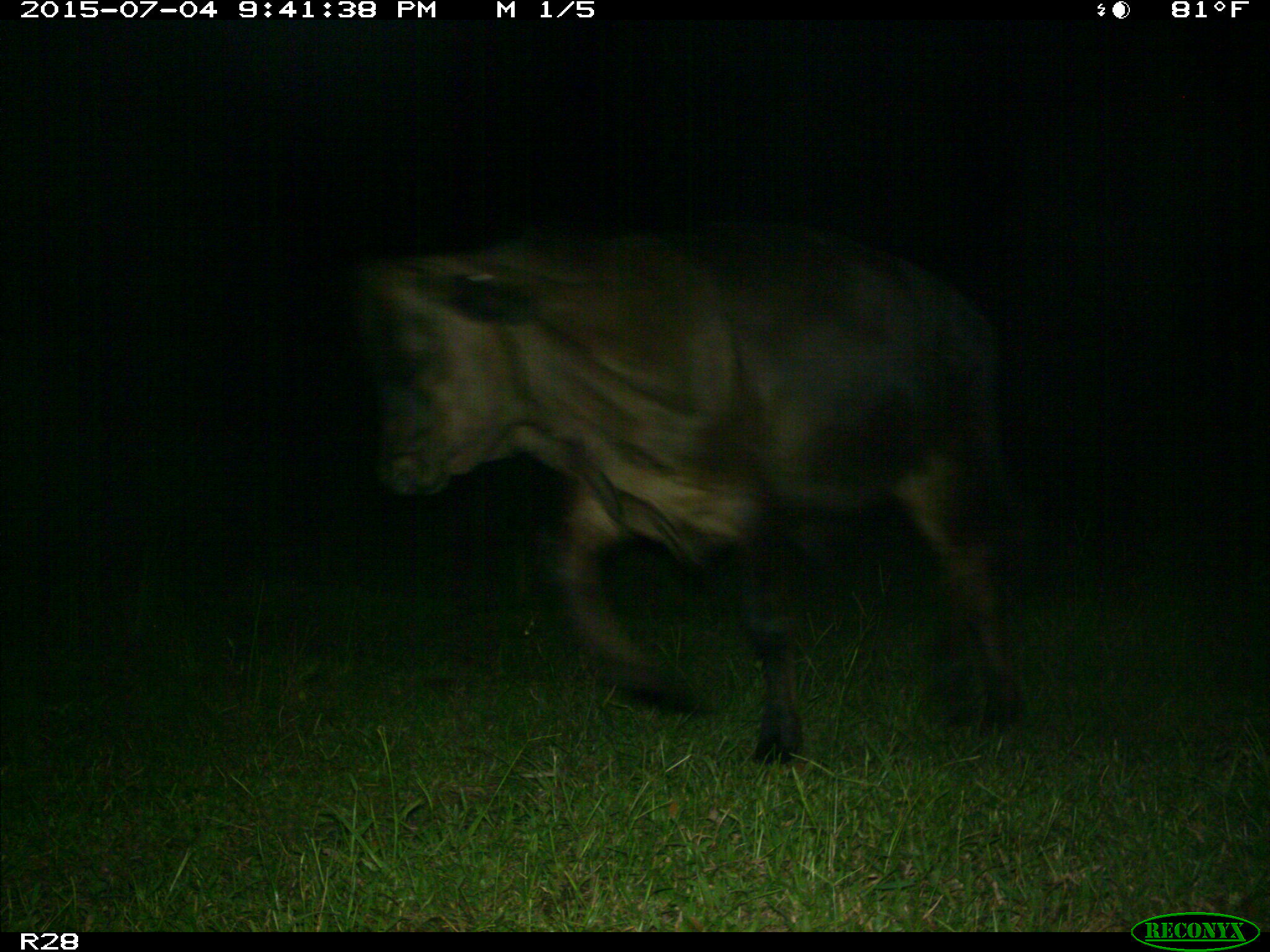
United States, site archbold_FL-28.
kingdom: Animalia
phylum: Chordata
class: Mammalia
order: Artiodactyla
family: Bovidae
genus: Bos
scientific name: Bos taurus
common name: domestic cow